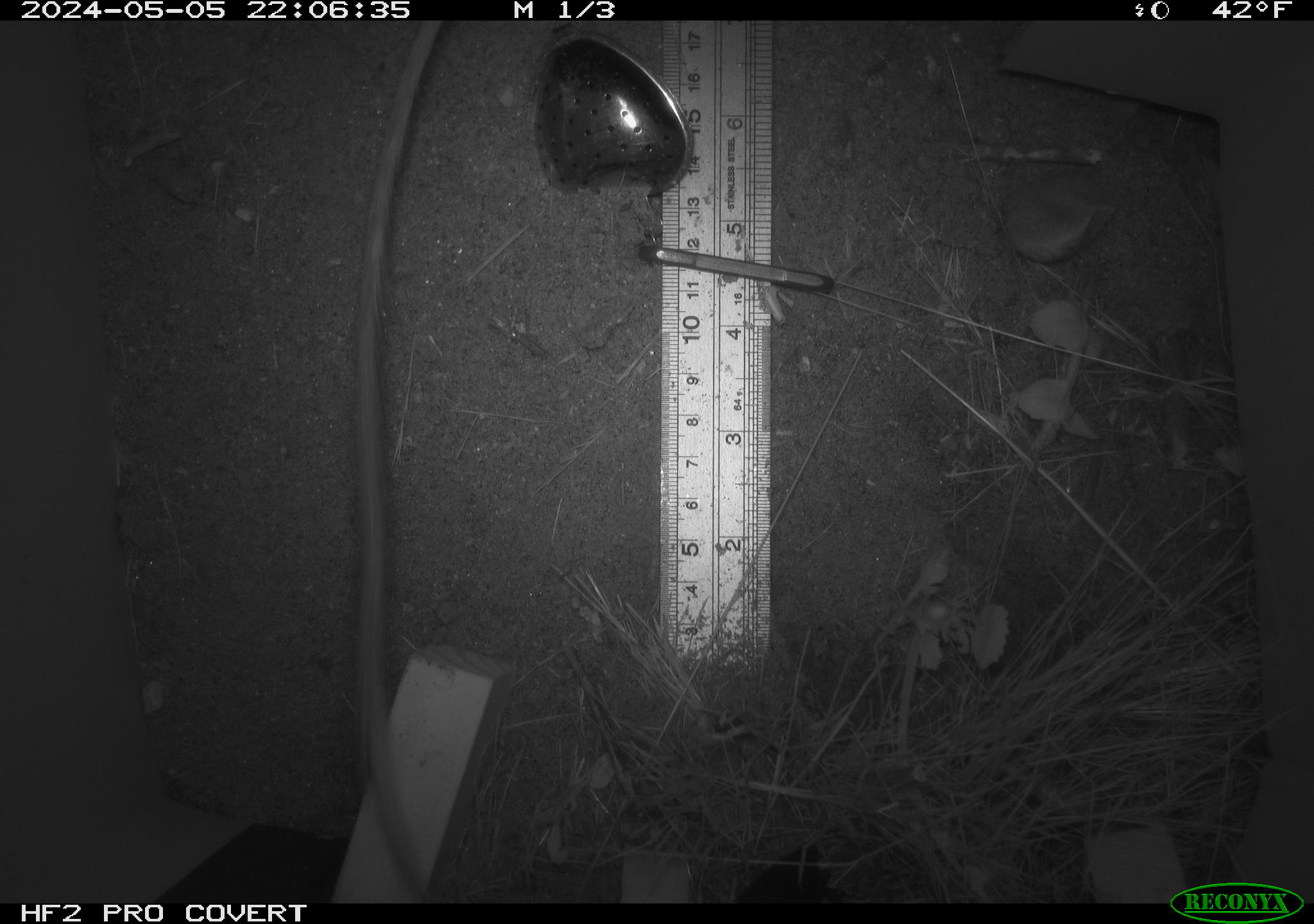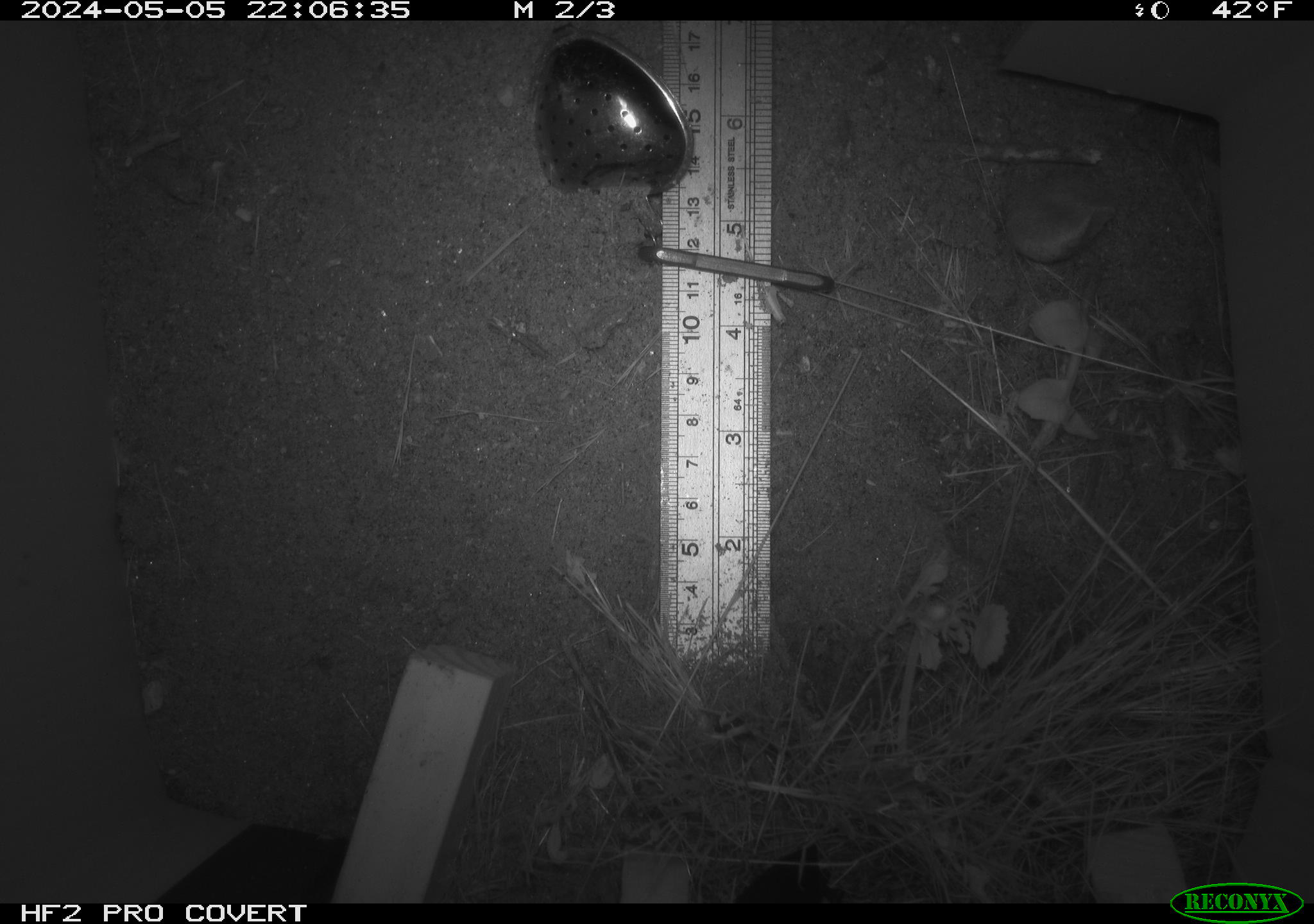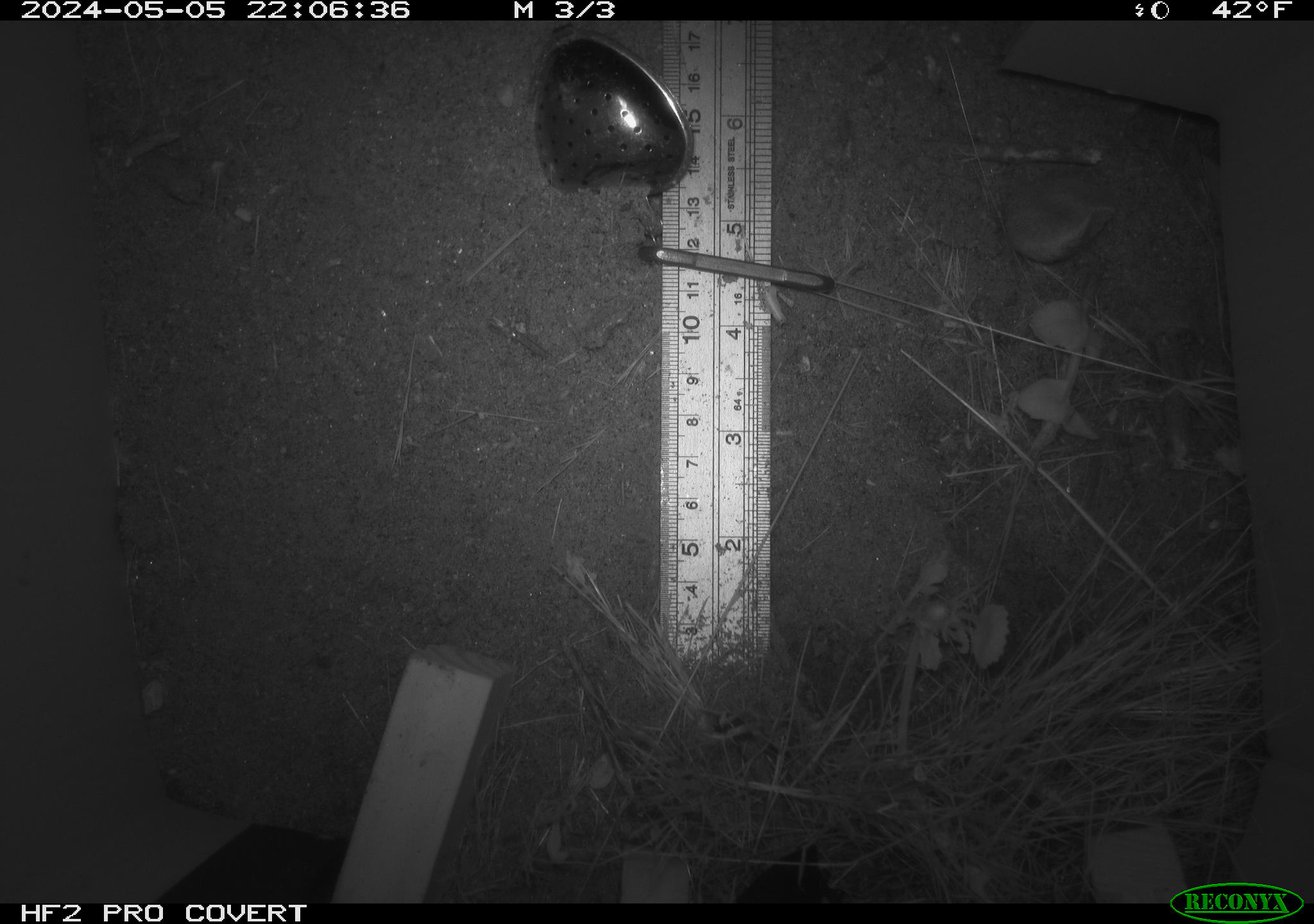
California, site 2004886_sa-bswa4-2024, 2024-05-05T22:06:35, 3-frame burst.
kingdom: Animalia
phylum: Chordata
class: Mammalia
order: Rodentia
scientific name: Rodentia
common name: rodent